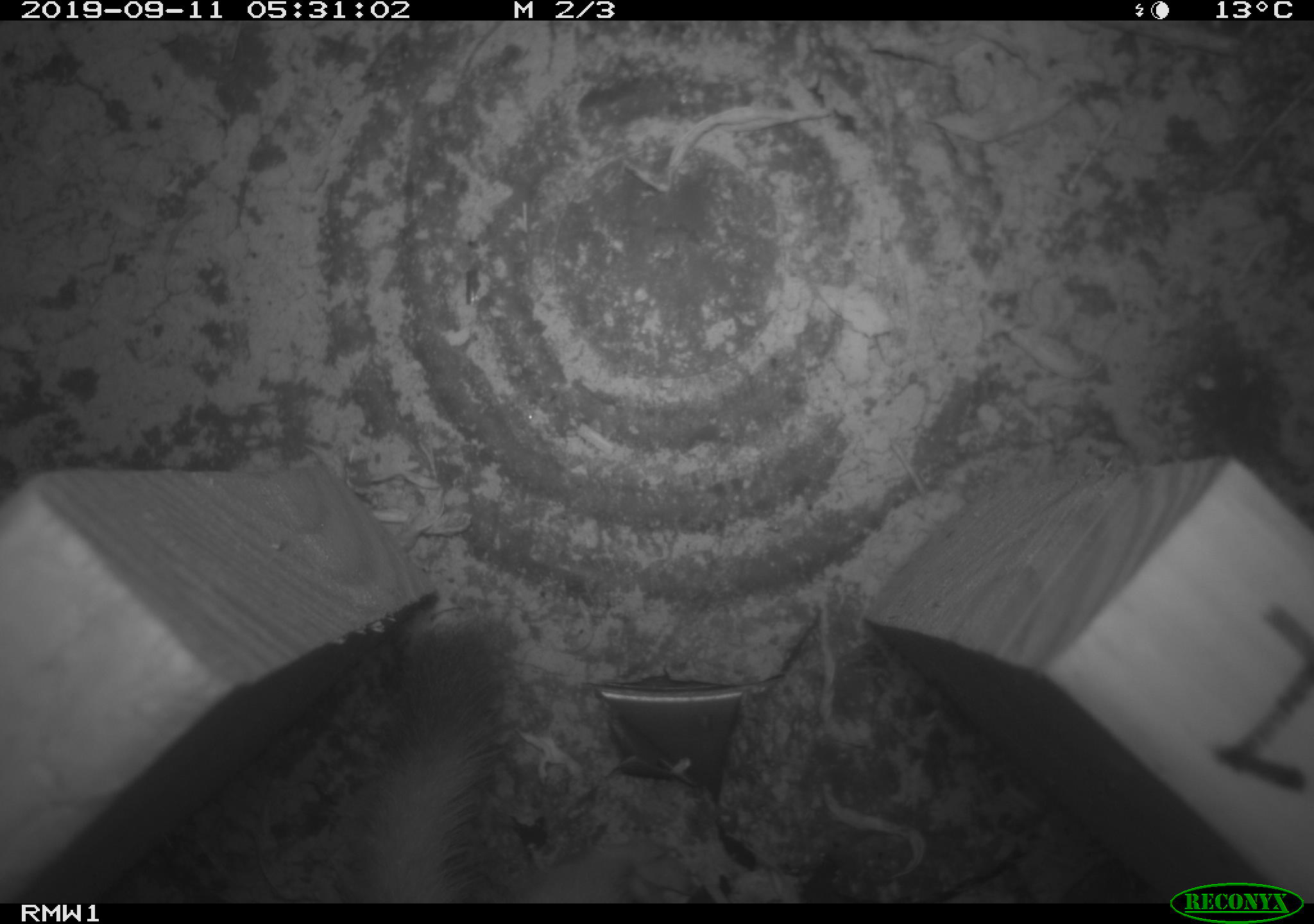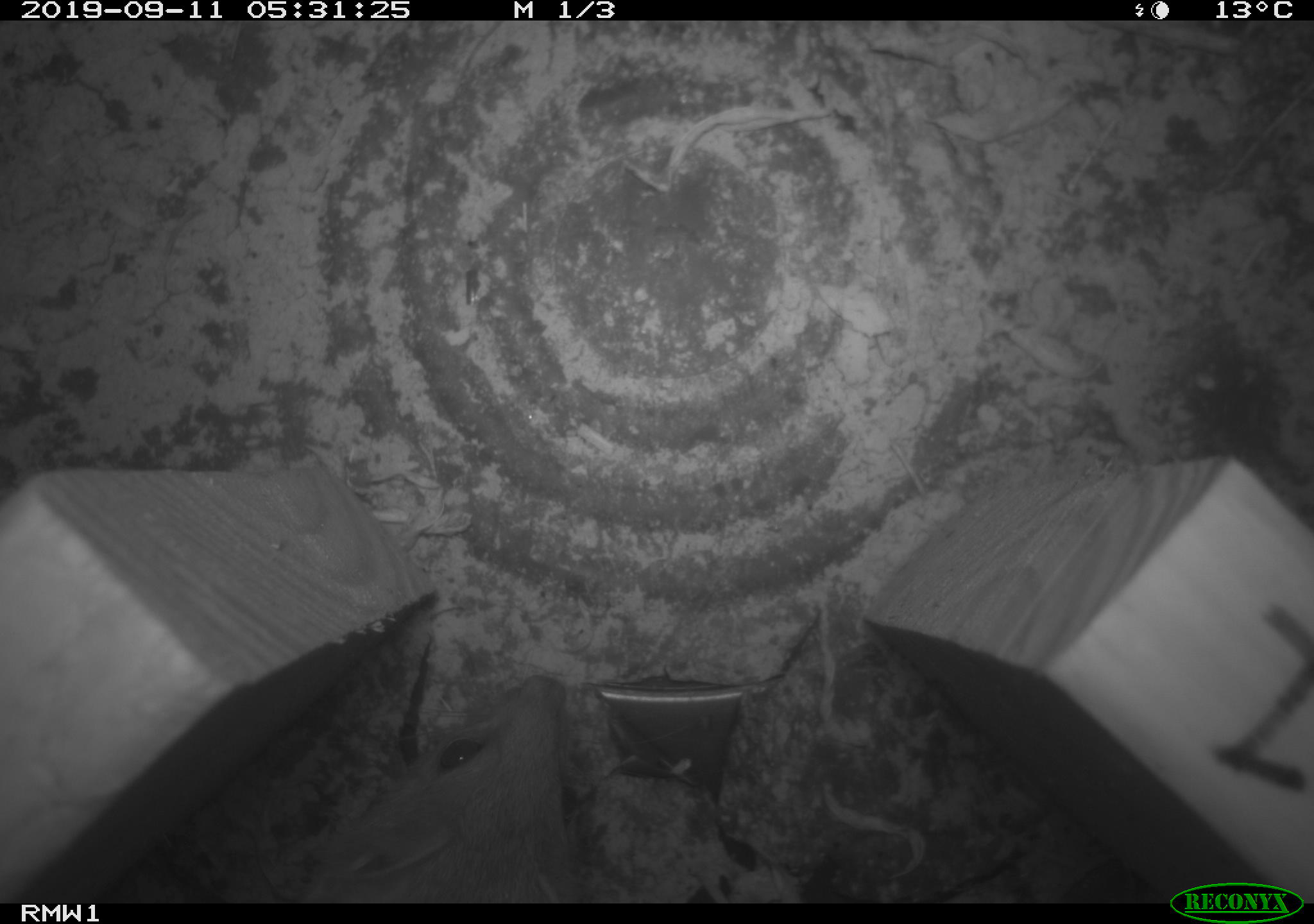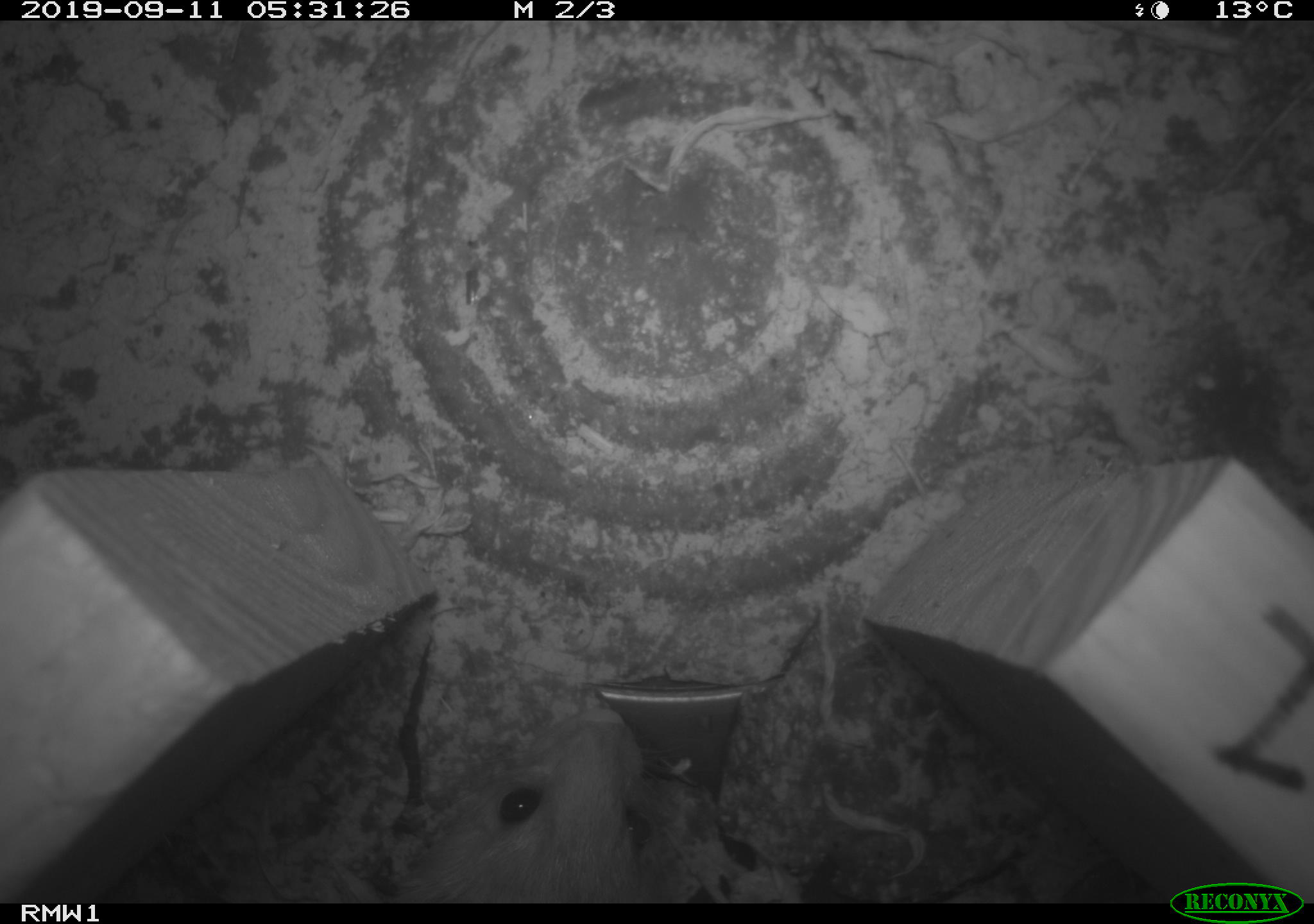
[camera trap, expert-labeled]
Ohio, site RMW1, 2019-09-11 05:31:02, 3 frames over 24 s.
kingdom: Animalia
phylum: Chordata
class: Mammalia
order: Carnivora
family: Mustelidae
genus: Neogale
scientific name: Neogale frenata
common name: long-tailed weasel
Long-tailed weasel (Neogale frenata).